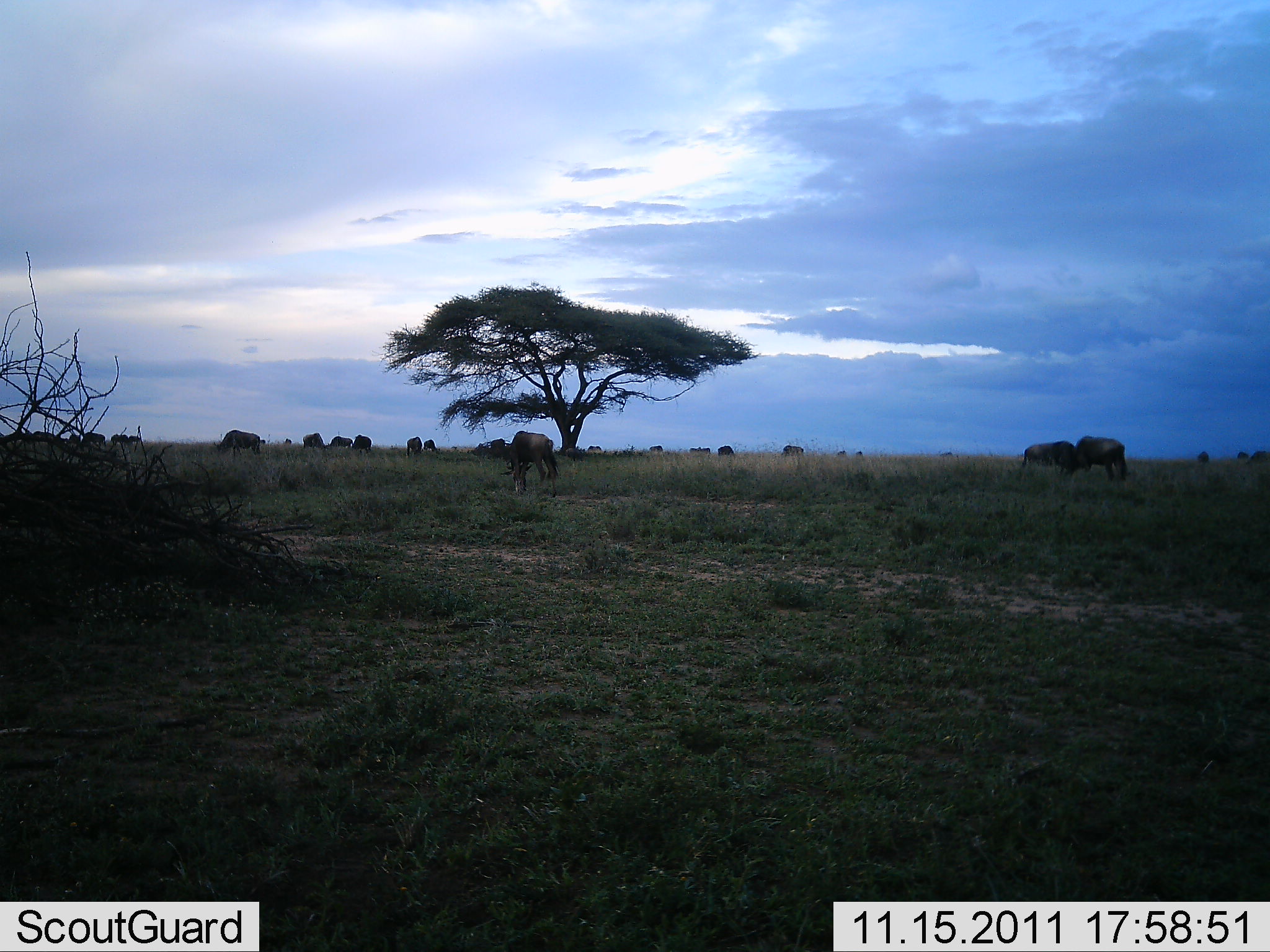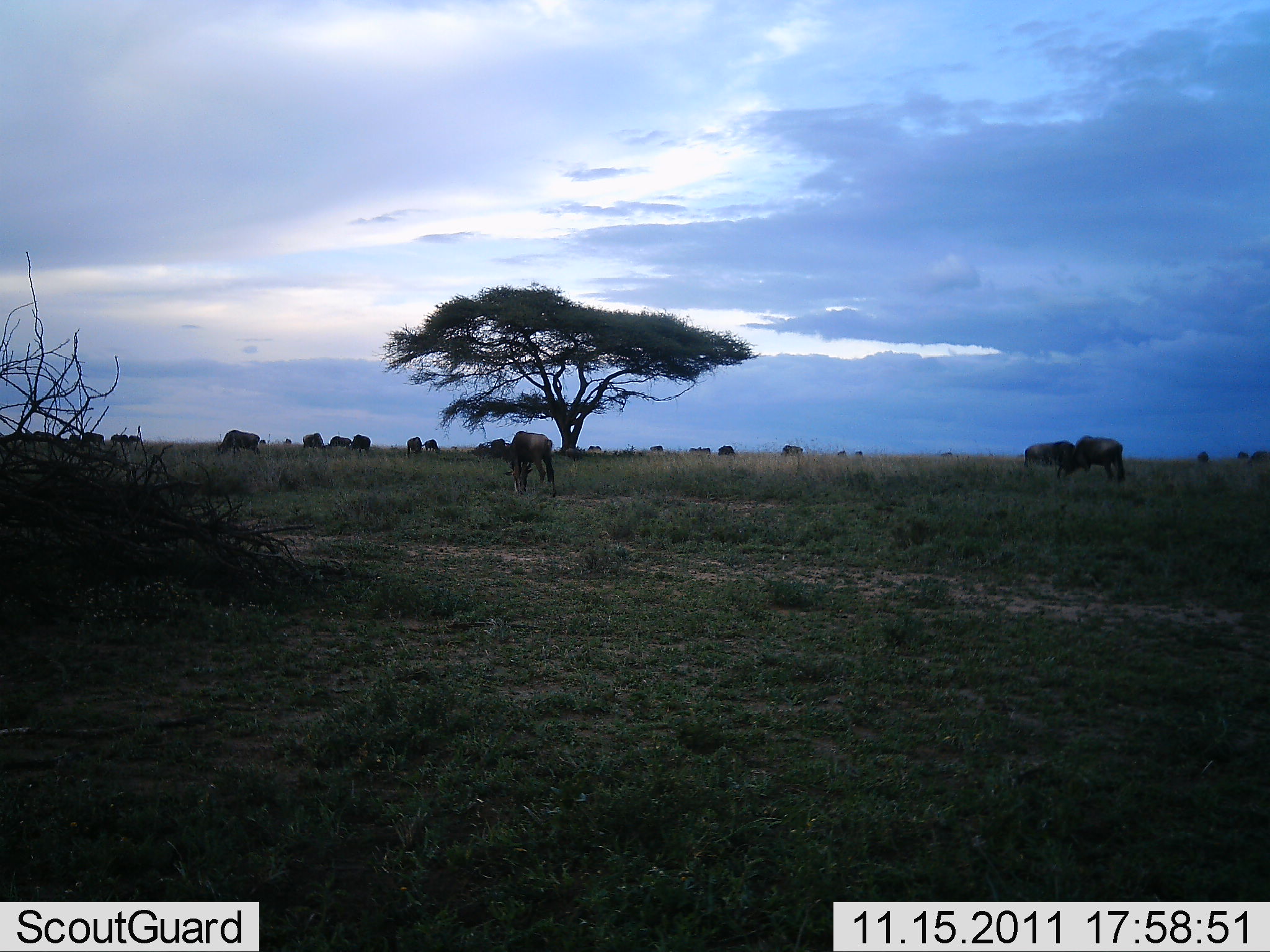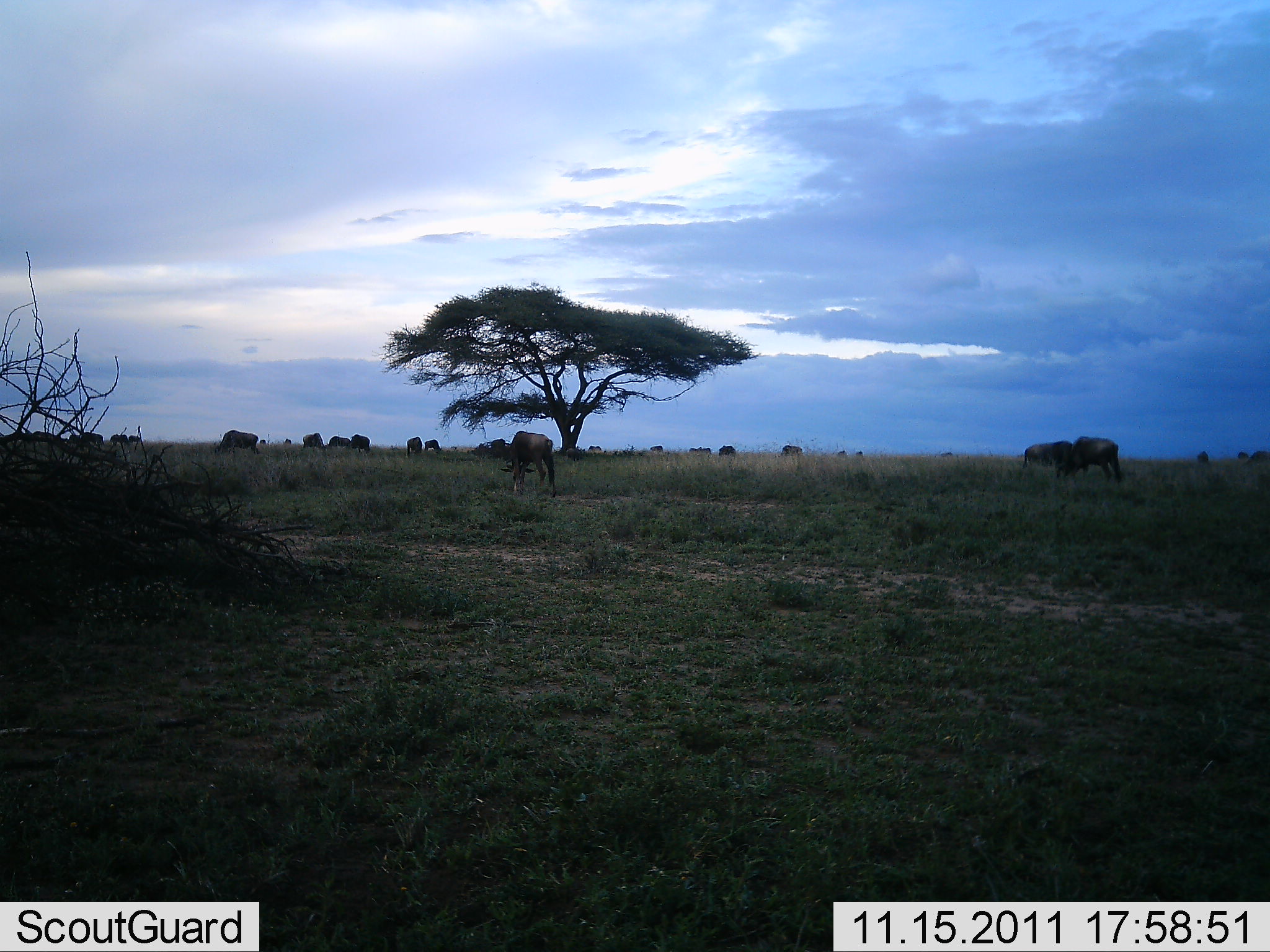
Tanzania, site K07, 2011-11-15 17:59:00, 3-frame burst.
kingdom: Animalia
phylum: Chordata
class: Mammalia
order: Artiodactyla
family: Bovidae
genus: Connochaetes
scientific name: Connochaetes taurinus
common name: blue wildebeest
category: wildebeest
Wildebeest (blue wildebeest) (Connochaetes taurinus), count 11-50. Behavior (volunteer vote fractions): standing 36%, resting 9%, moving 18%, interacting 0%. Young present (vote fraction): 0%. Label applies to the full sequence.